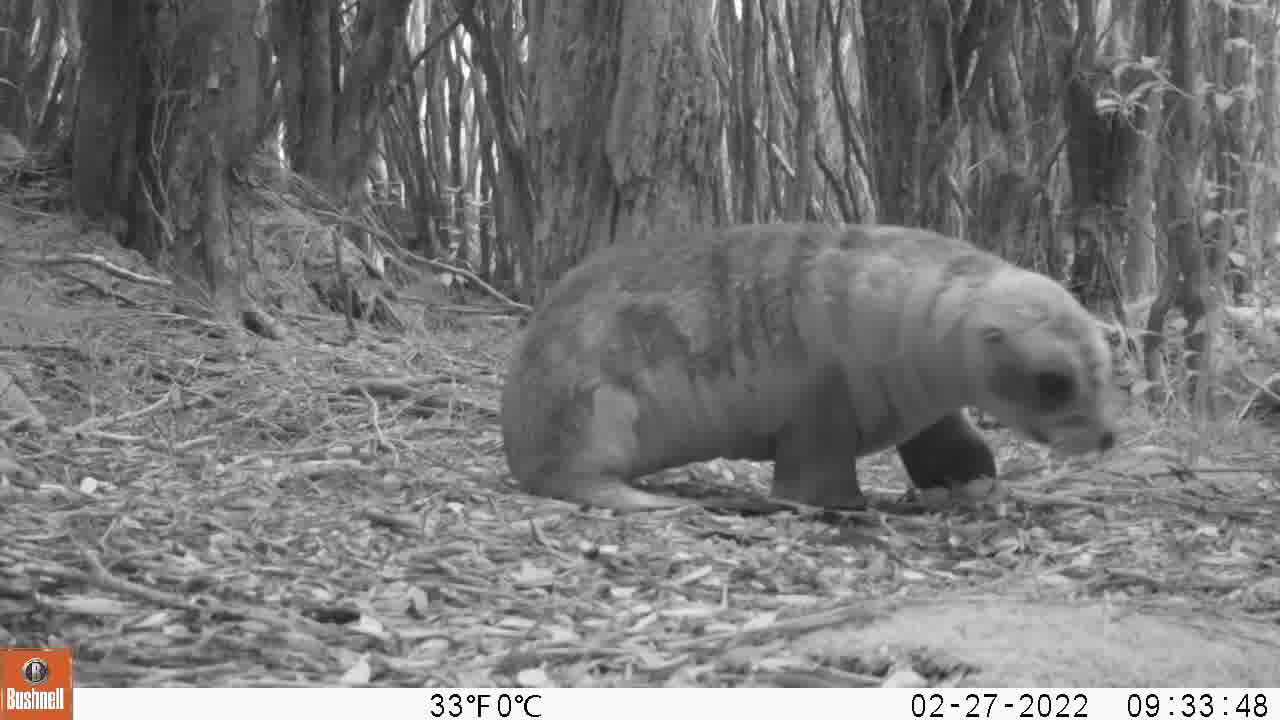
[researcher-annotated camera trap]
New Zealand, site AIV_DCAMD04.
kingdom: Animalia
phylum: Chordata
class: Mammalia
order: Carnivora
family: Otariidae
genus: Phocarctos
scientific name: Phocarctos hookeri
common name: new zealand sea lion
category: sealion